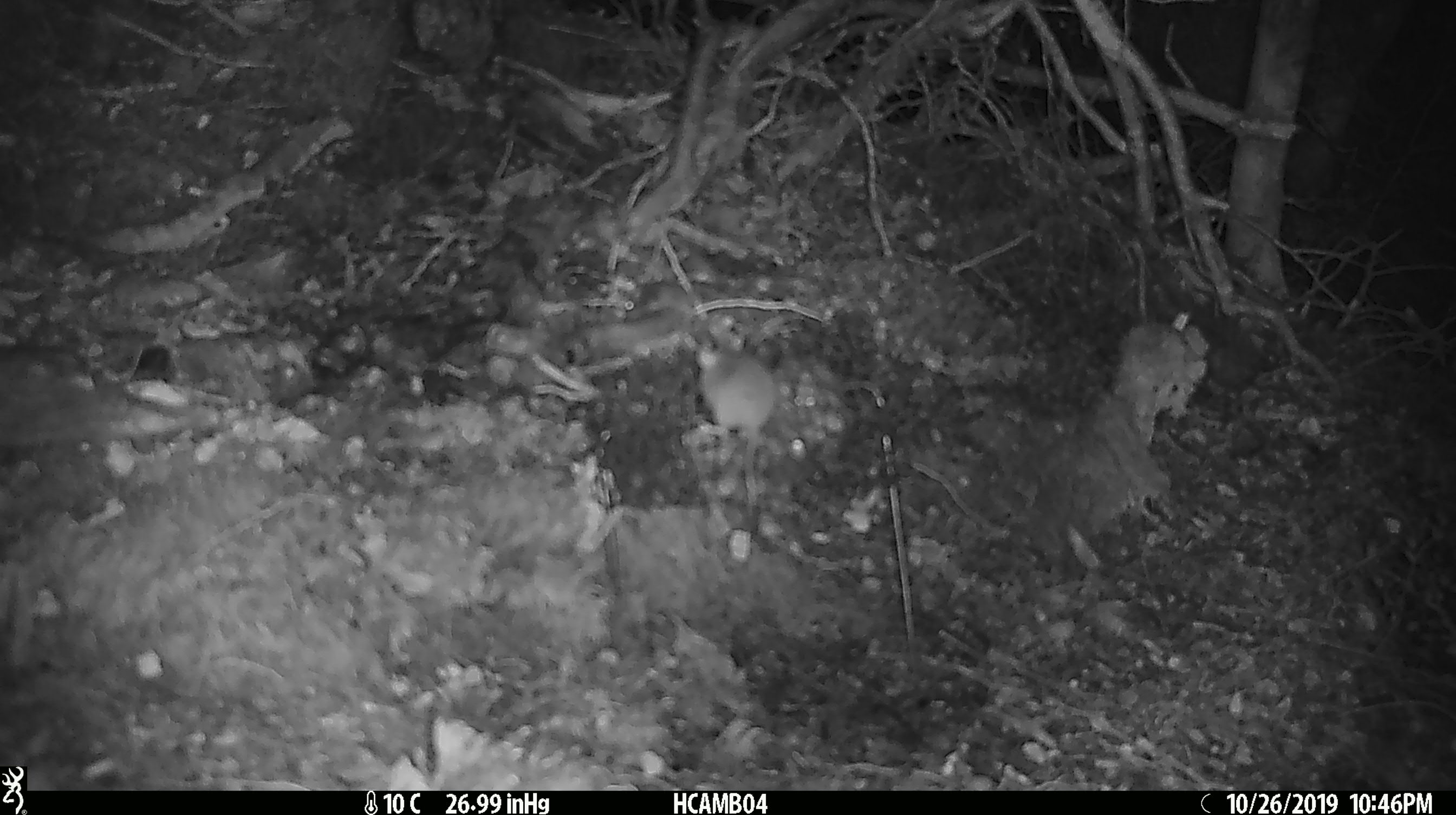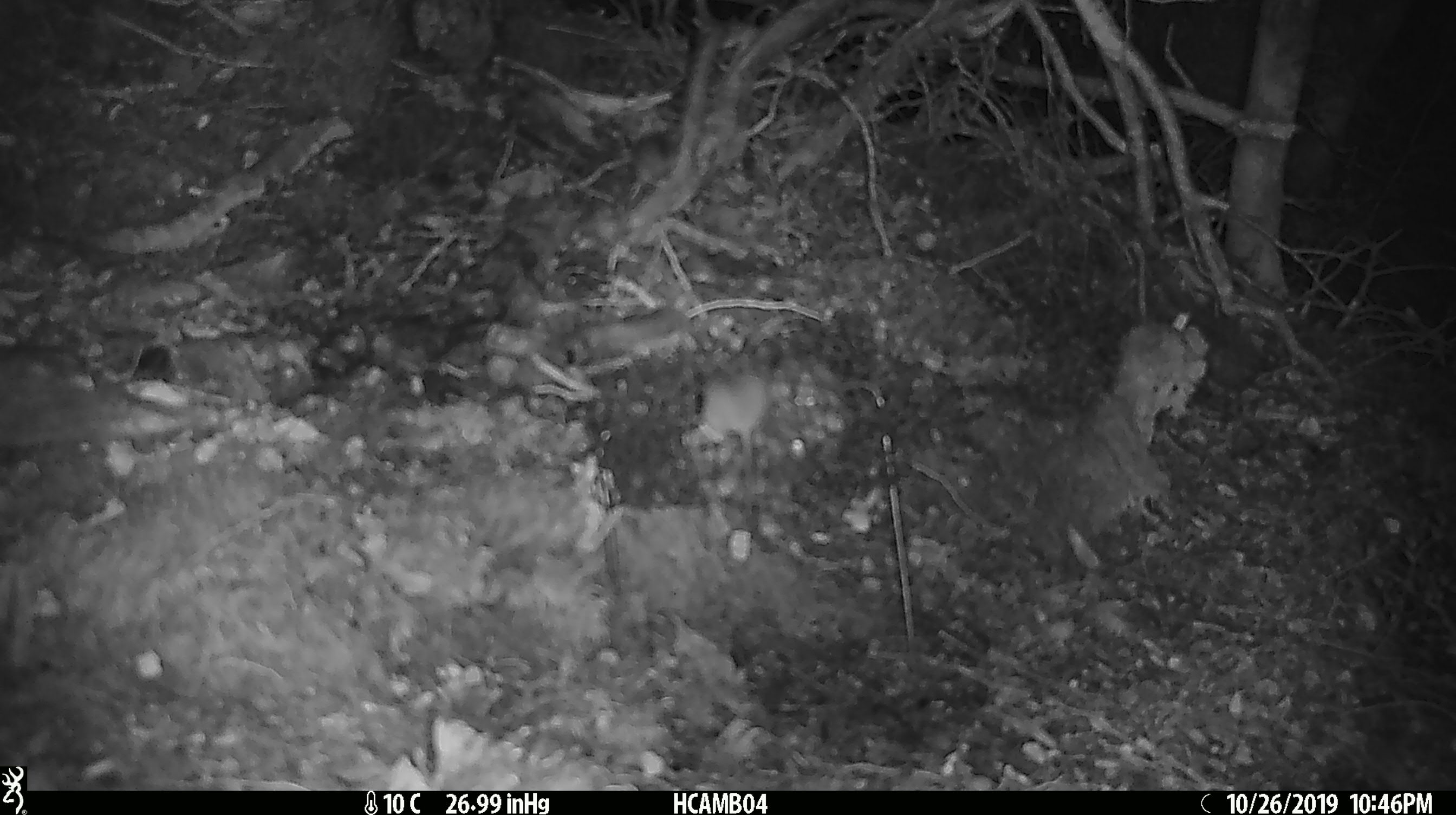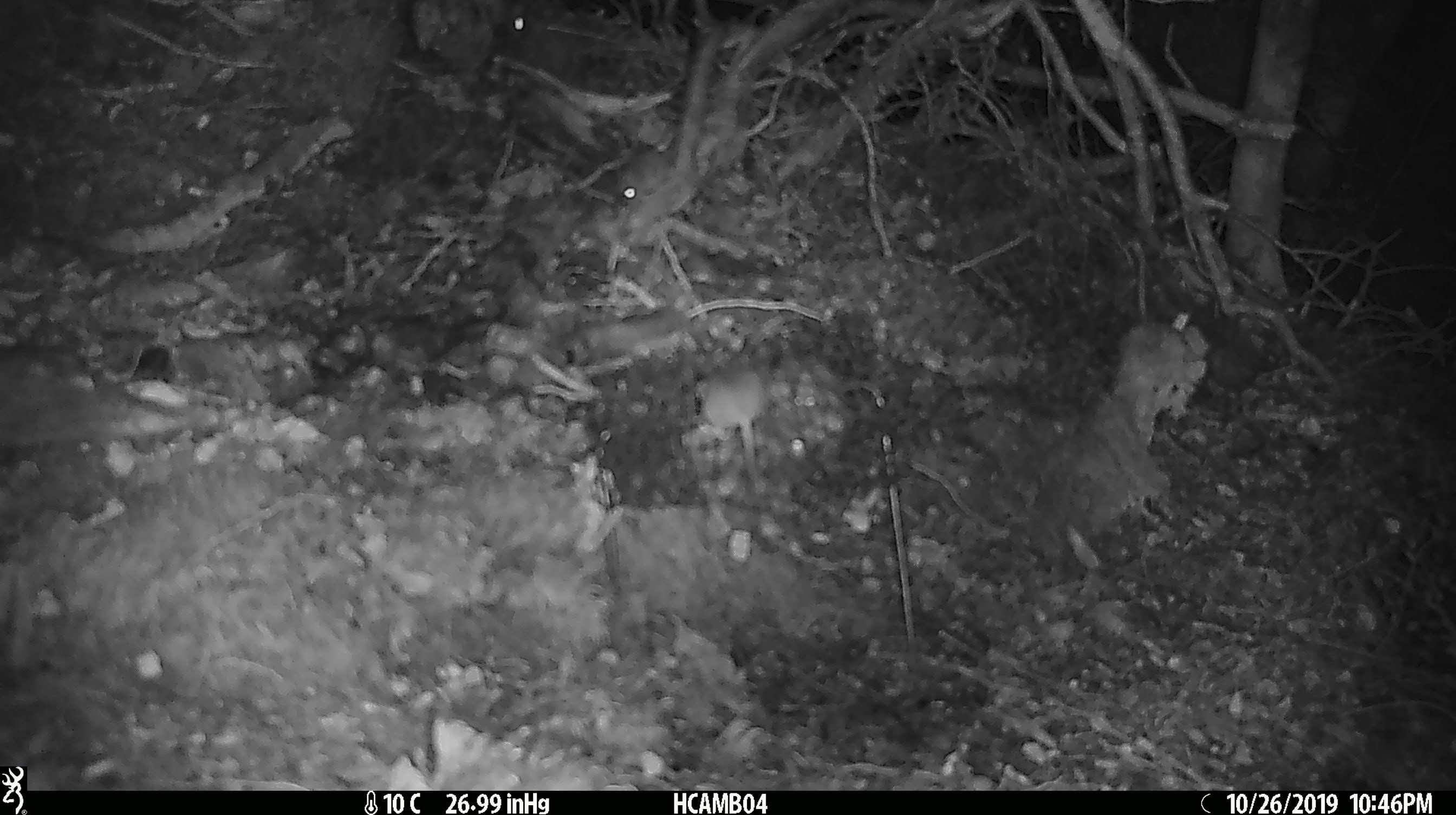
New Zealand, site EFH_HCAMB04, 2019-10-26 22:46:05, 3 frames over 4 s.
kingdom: Animalia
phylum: Chordata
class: Mammalia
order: Rodentia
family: Muridae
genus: Mus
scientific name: Mus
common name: mouse